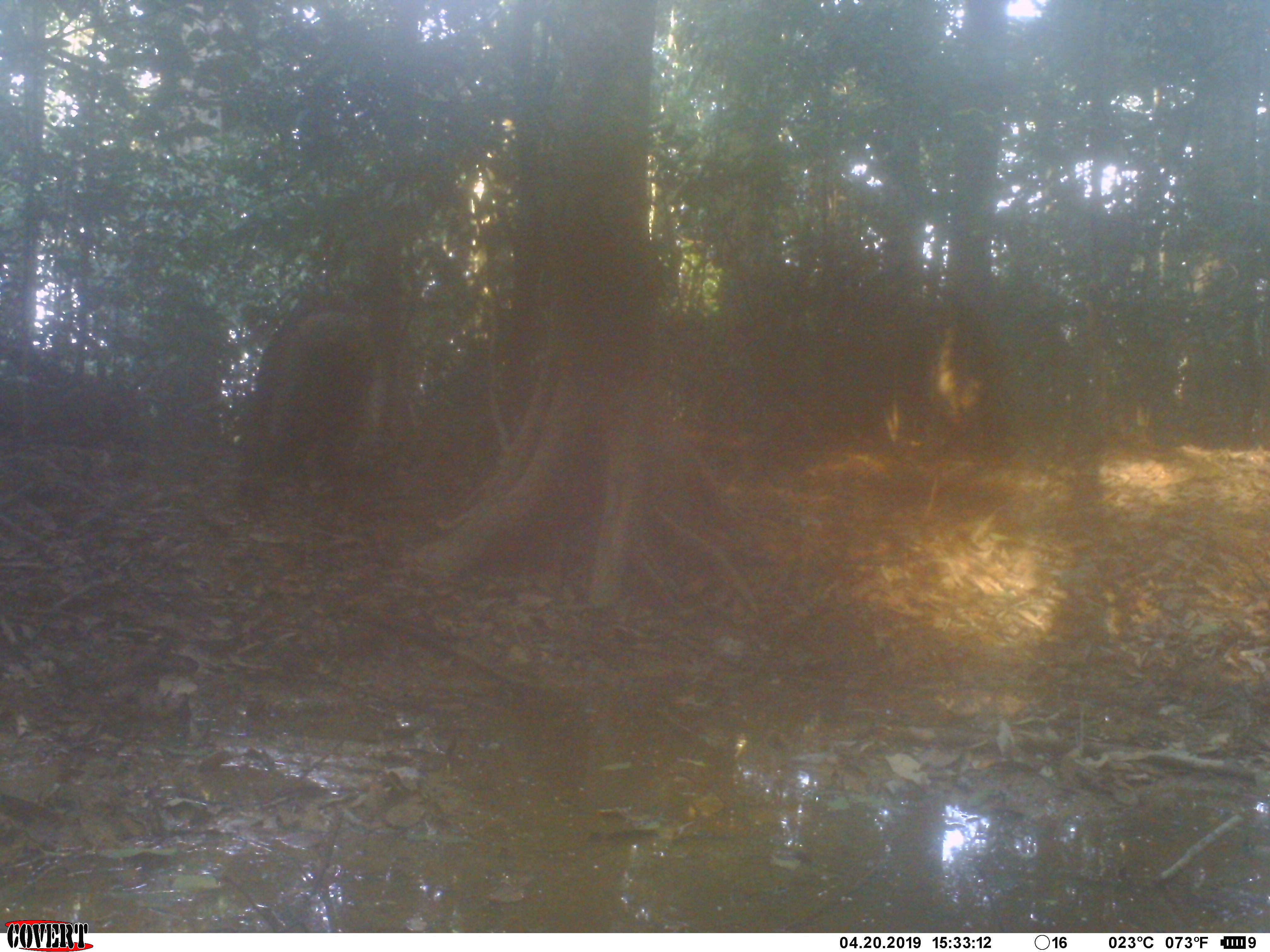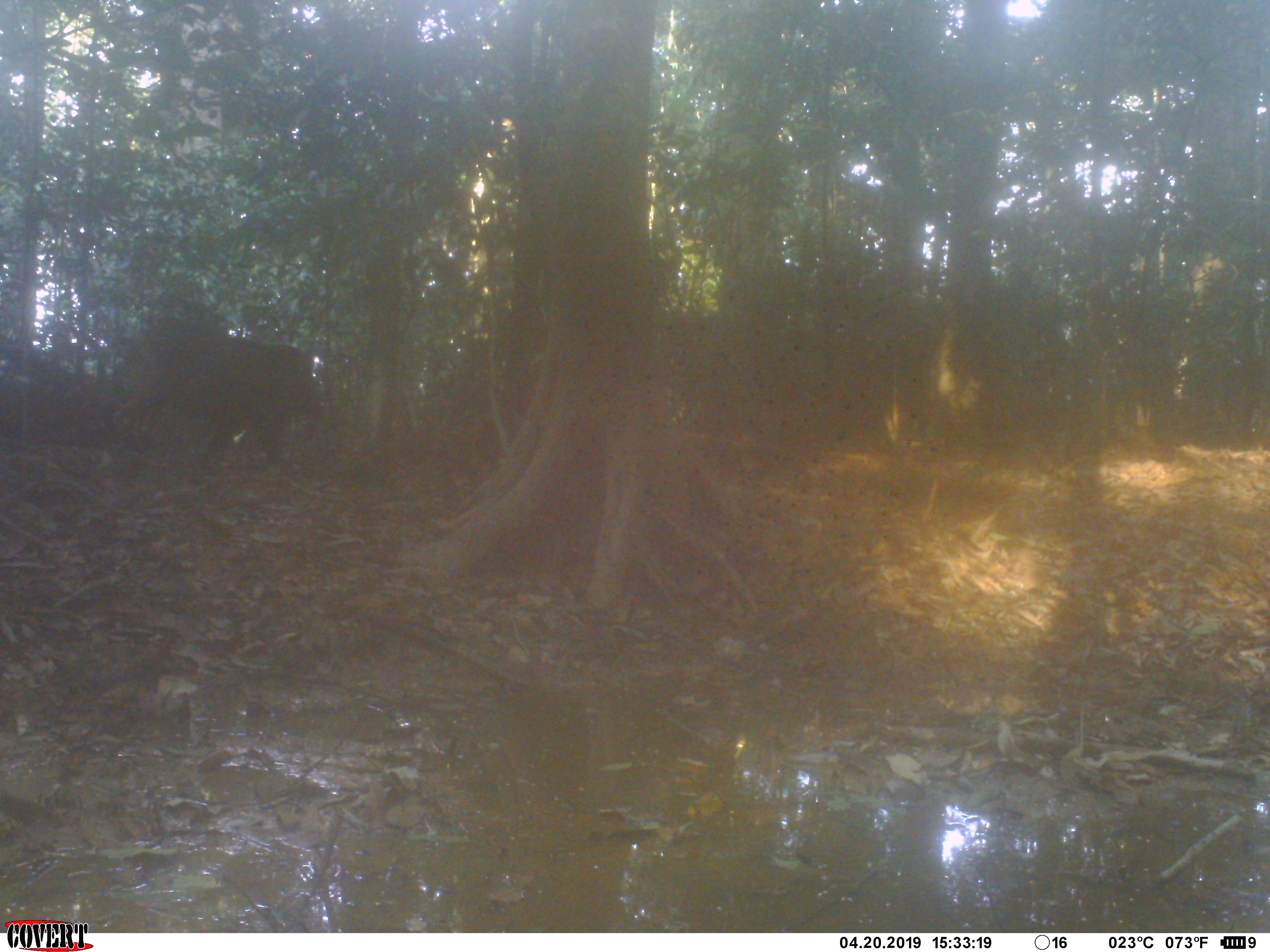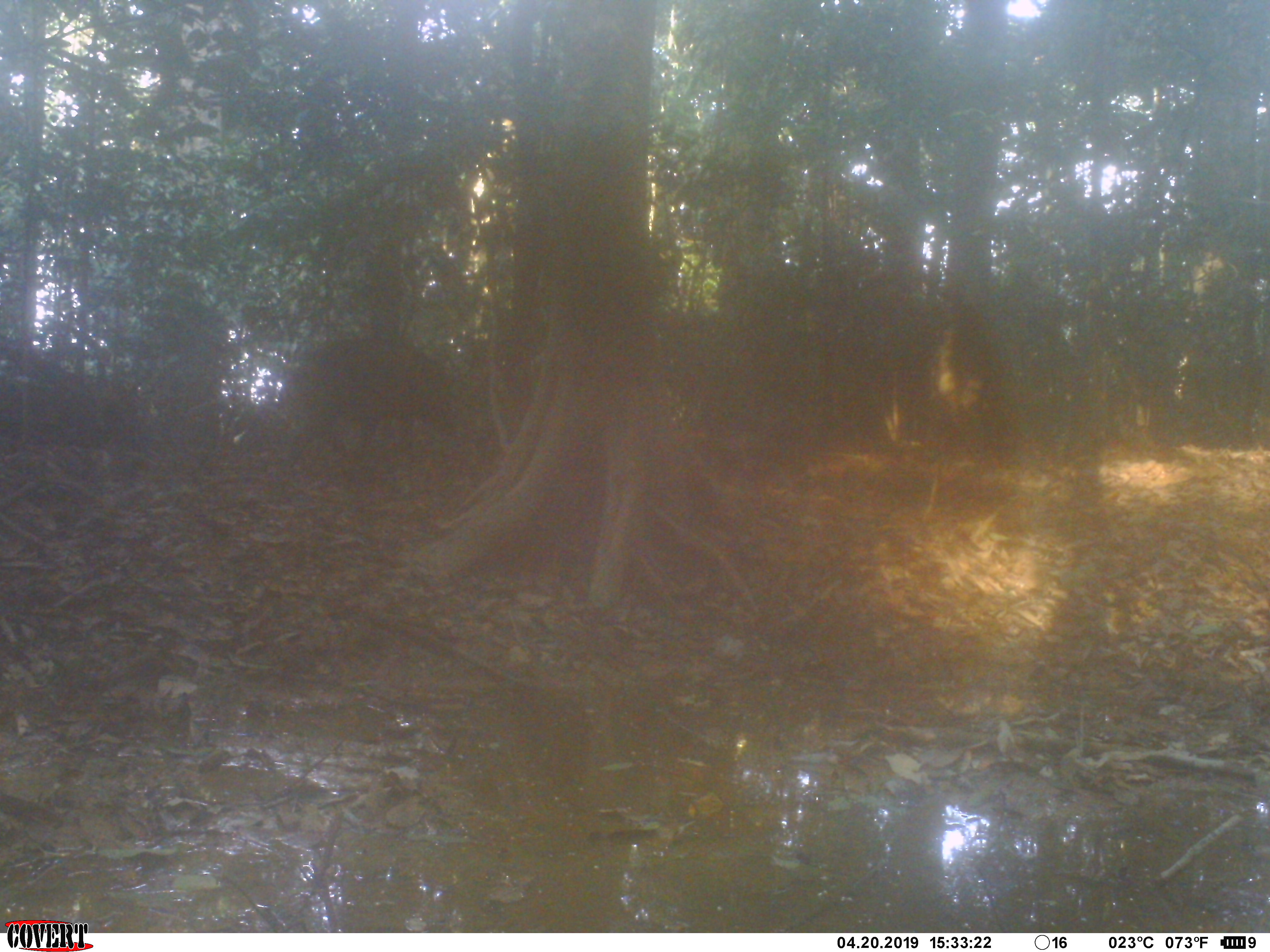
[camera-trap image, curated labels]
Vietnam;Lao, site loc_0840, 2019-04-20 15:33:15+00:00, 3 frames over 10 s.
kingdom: Animalia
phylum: Chordata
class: Mammalia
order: Artiodactyla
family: Suidae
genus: Sus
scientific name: Sus scrofa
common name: eurasian wild pig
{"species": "eurasian wild pig (Sus scrofa)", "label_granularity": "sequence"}